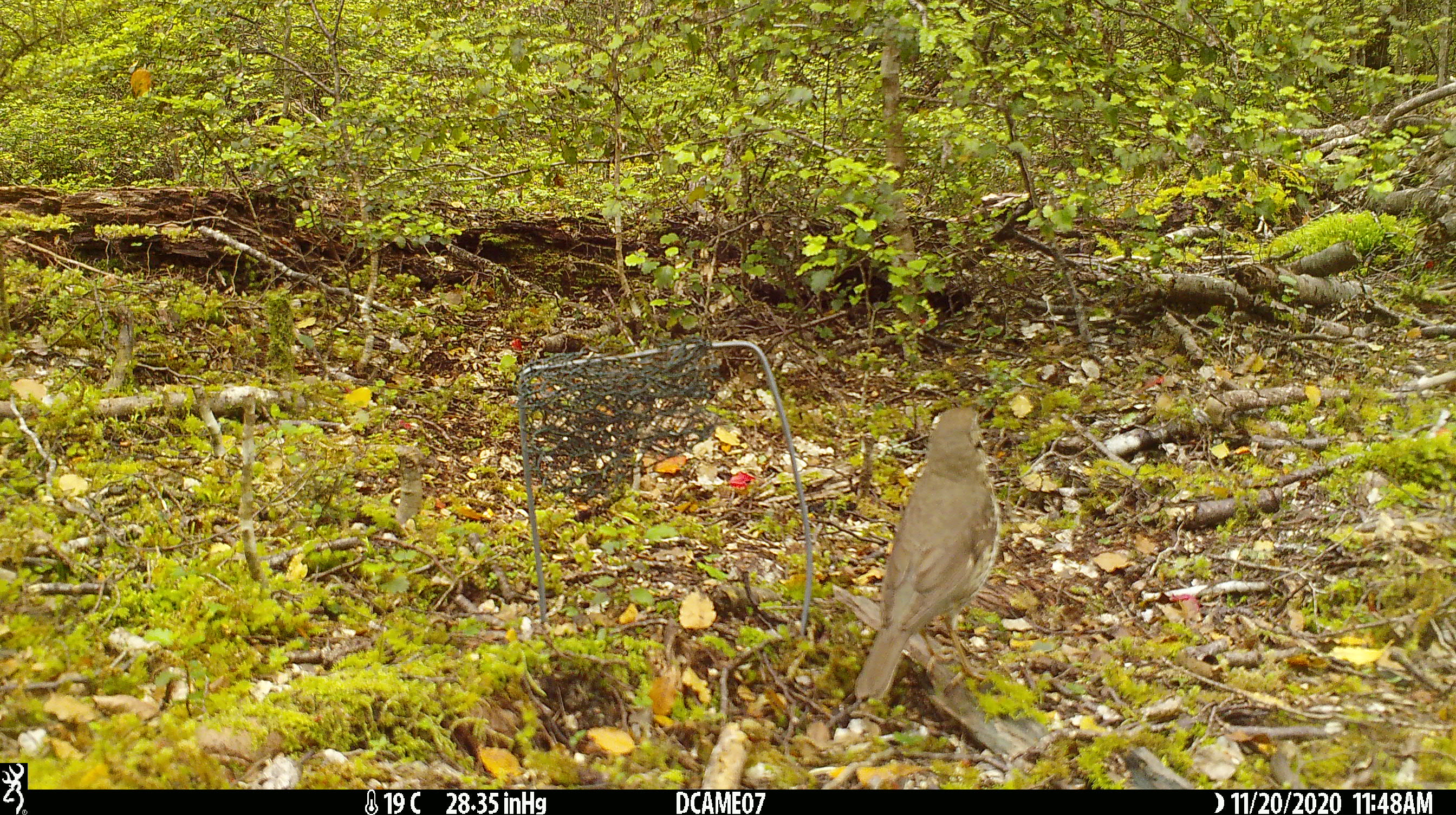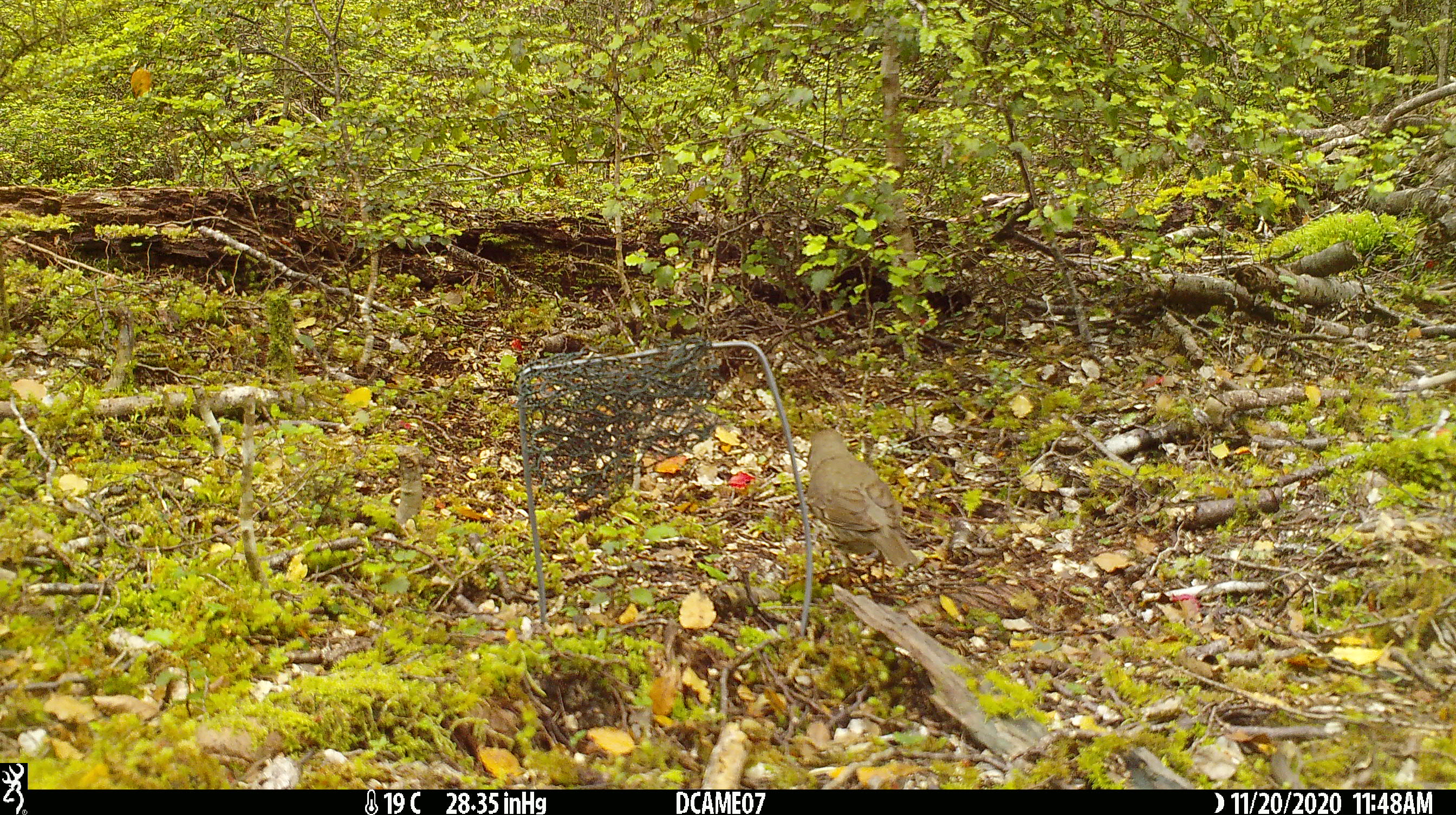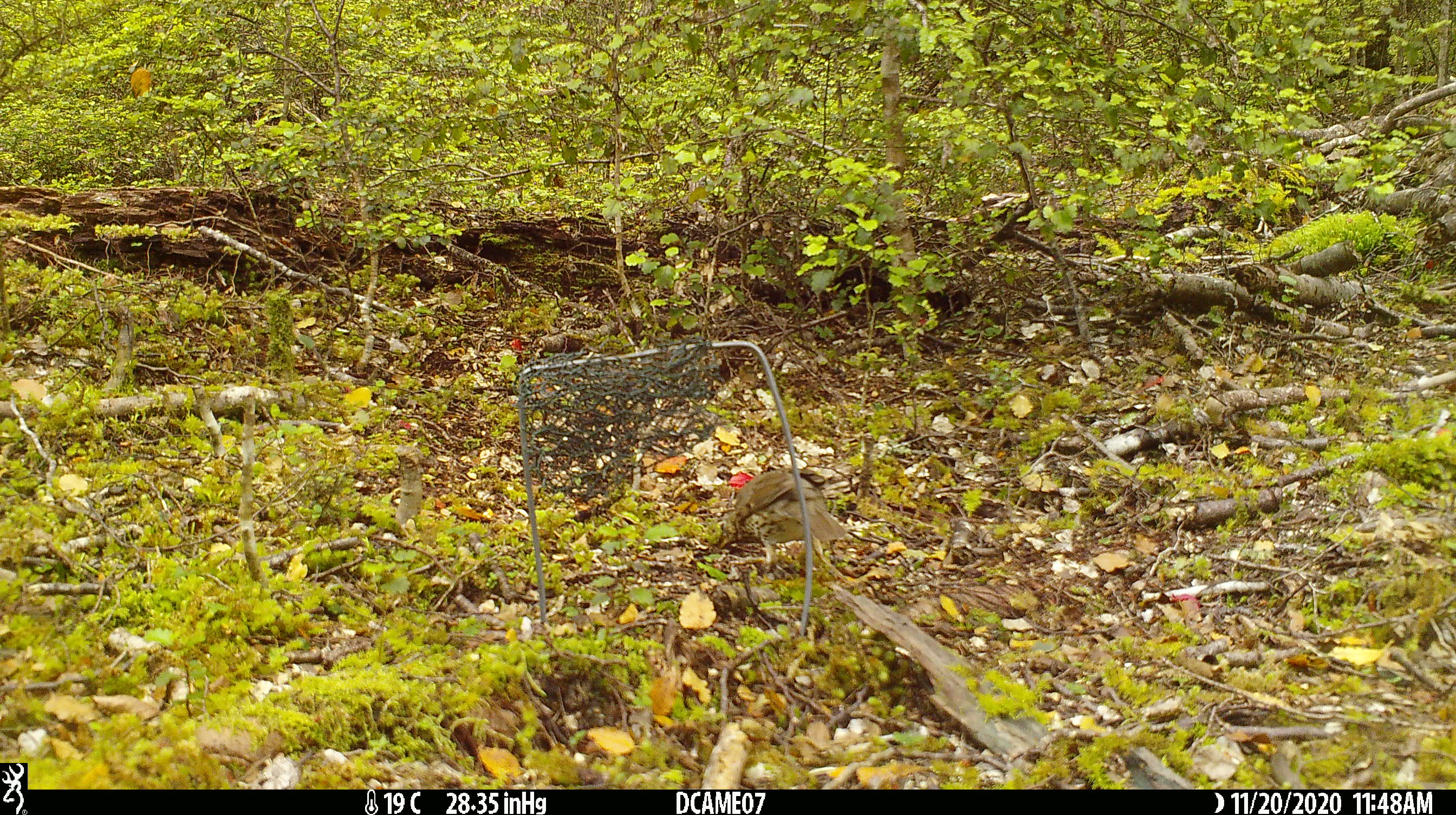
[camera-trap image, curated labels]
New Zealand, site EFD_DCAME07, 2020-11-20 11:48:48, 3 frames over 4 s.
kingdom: Animalia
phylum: Chordata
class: Aves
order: Passeriformes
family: Turdidae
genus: Turdus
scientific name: Turdus philomelos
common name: song thrush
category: thrush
Thrush (song thrush) (Turdus philomelos).